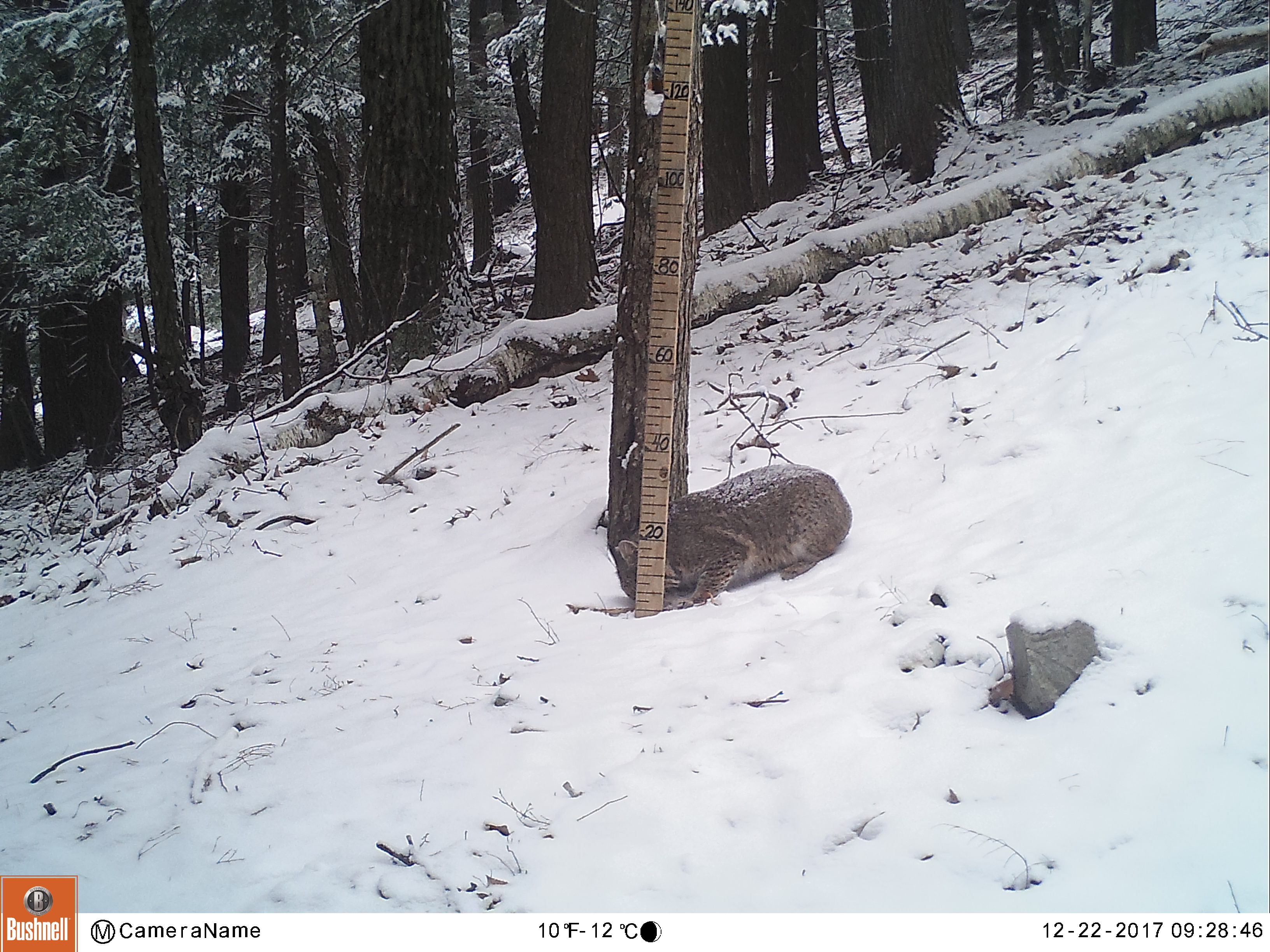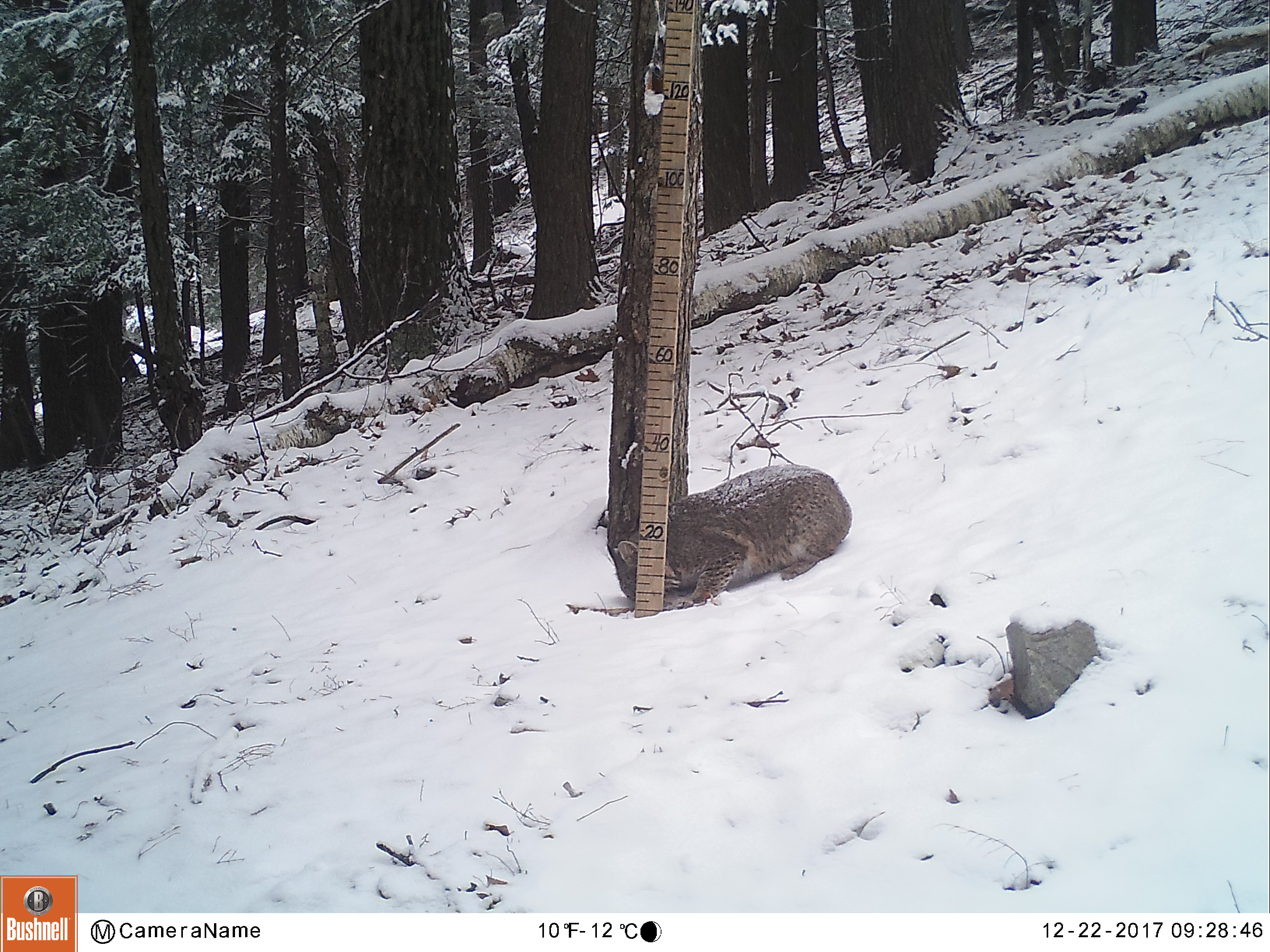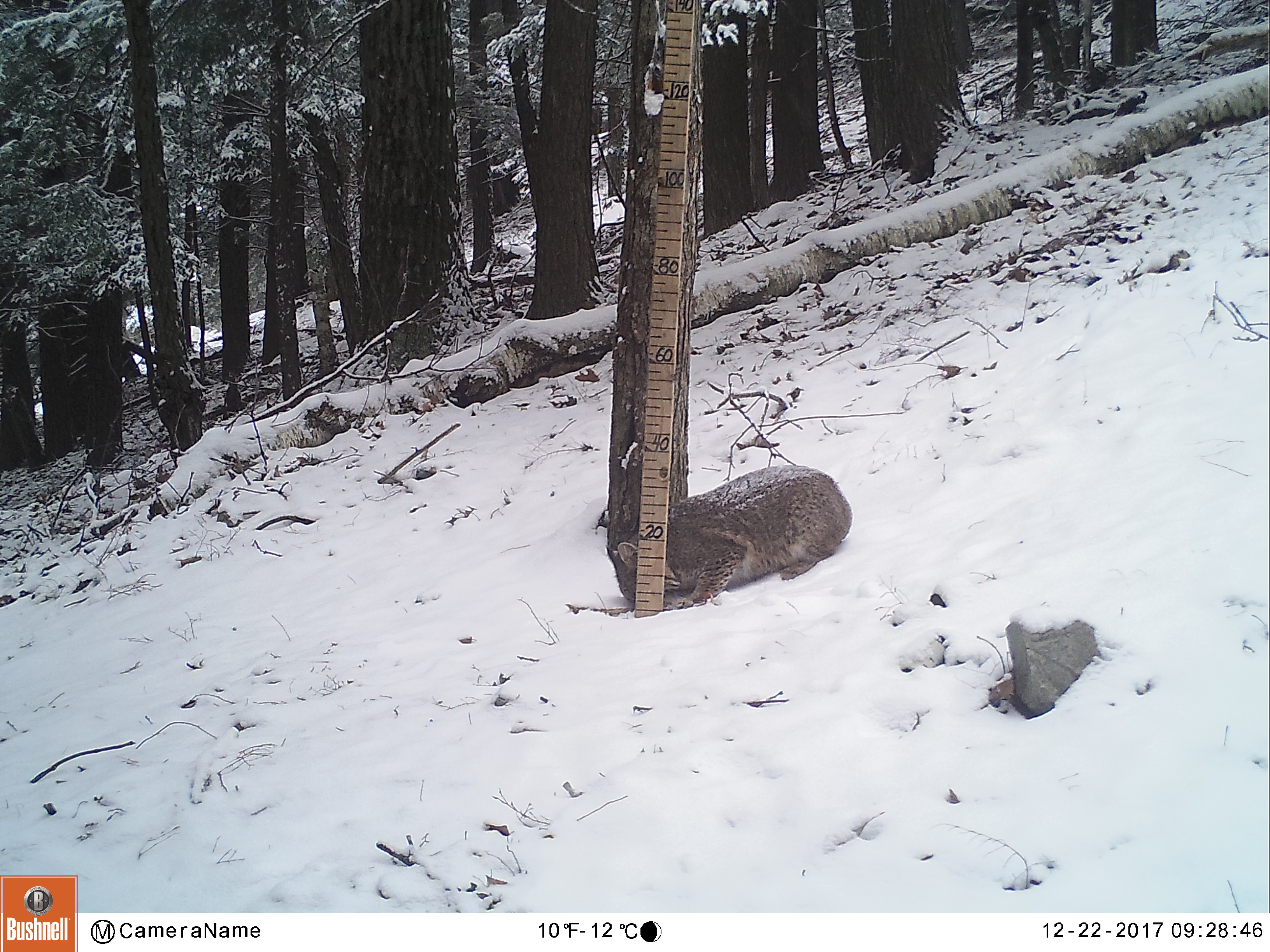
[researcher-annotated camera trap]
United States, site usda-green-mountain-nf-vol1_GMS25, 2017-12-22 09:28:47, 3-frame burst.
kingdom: Animalia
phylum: Chordata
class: Mammalia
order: Carnivora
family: Felidae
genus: Lynx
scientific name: Lynx rufus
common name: bobcat